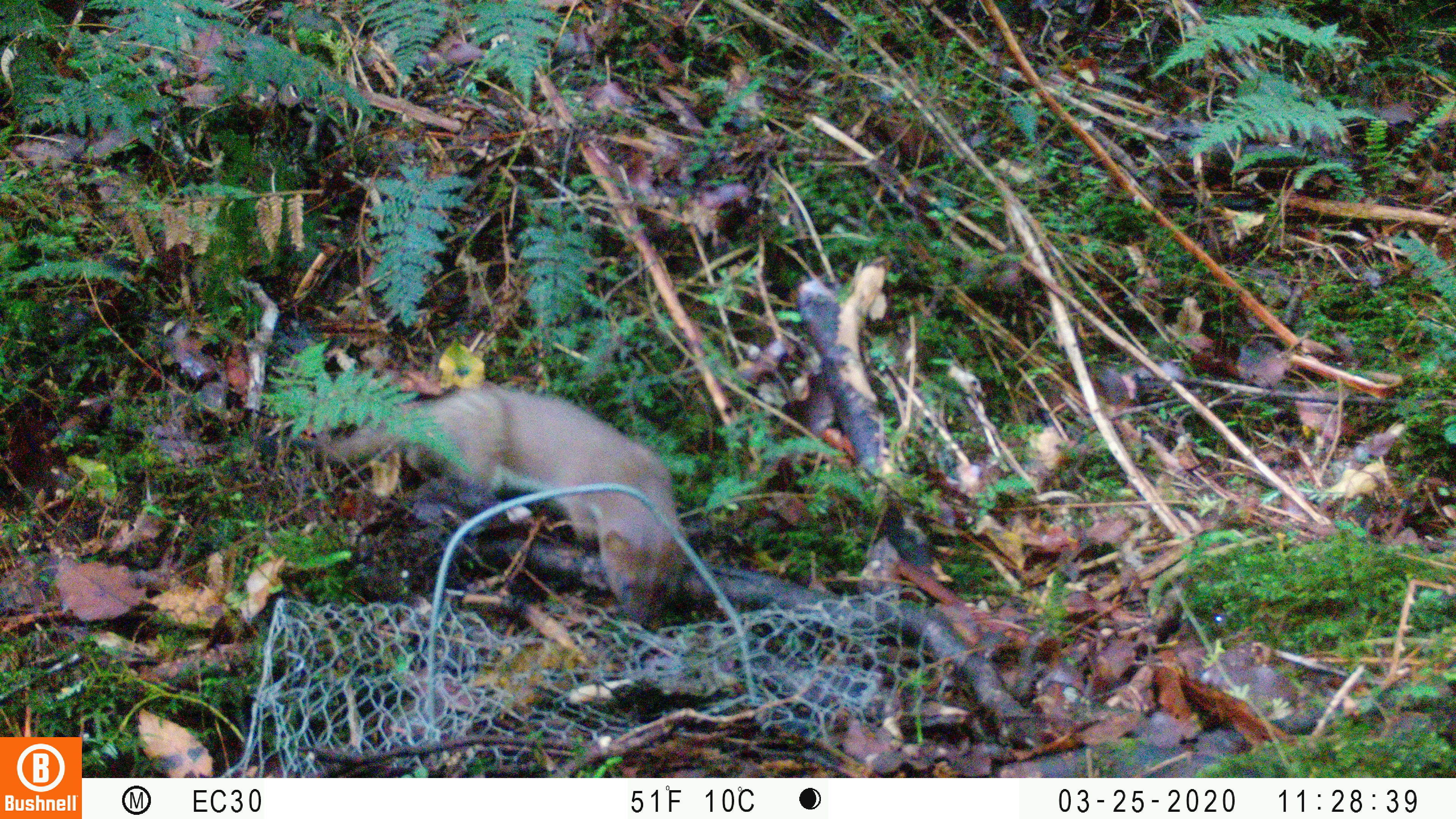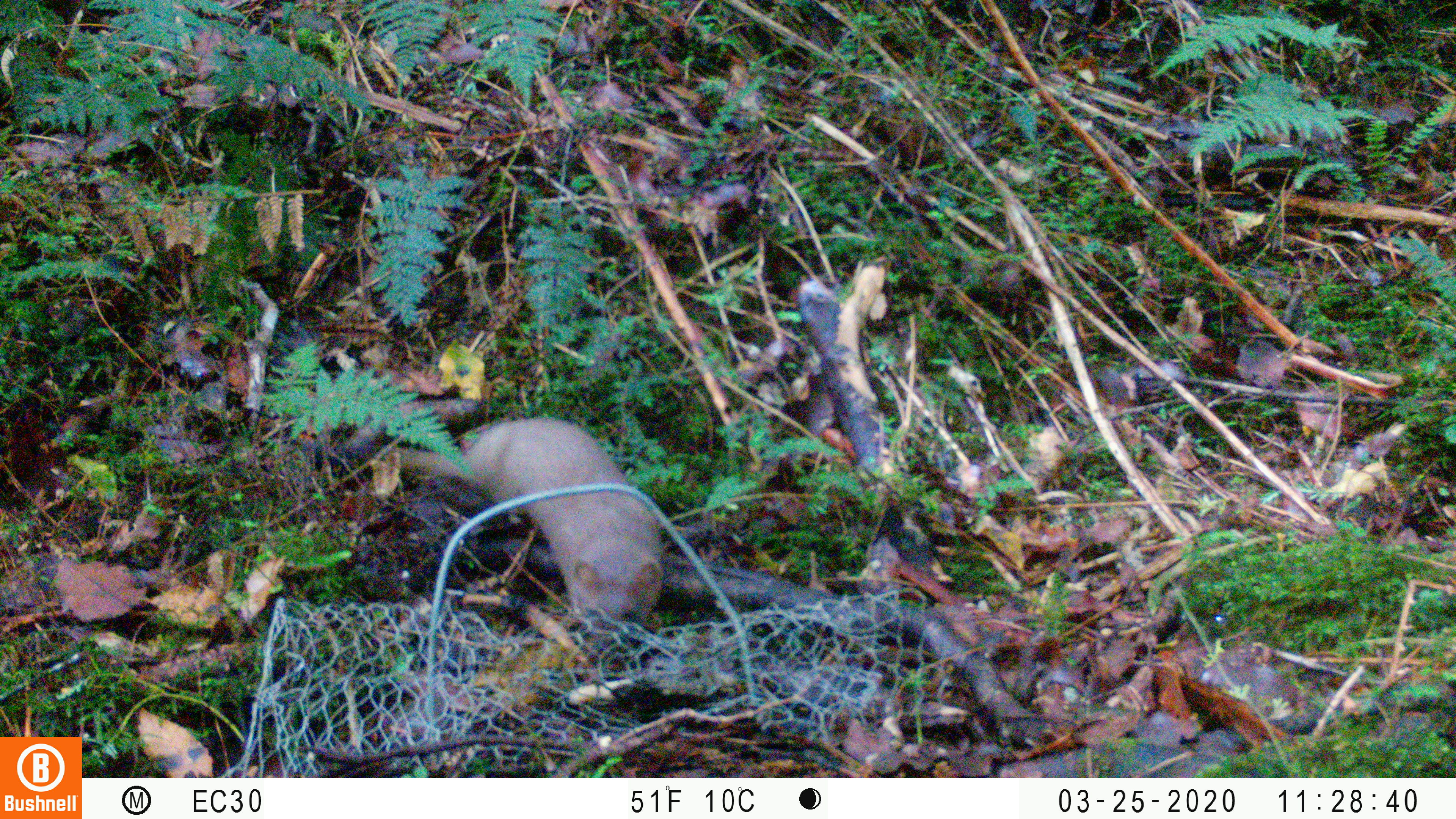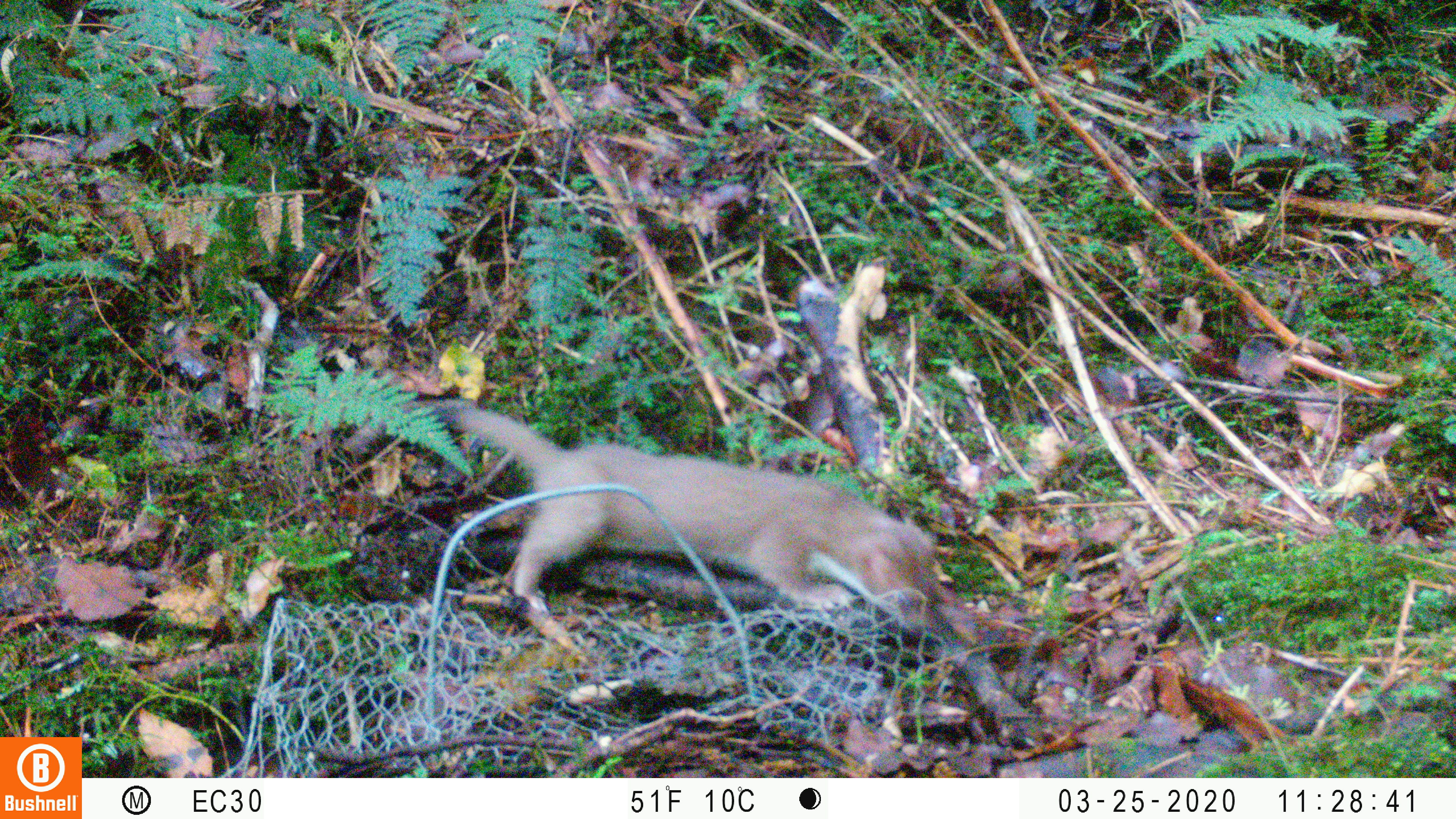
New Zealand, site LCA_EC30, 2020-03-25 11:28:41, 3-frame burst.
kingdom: Animalia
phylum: Chordata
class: Mammalia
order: Carnivora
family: Mustelidae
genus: Mustela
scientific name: Mustela erminea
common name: stoat